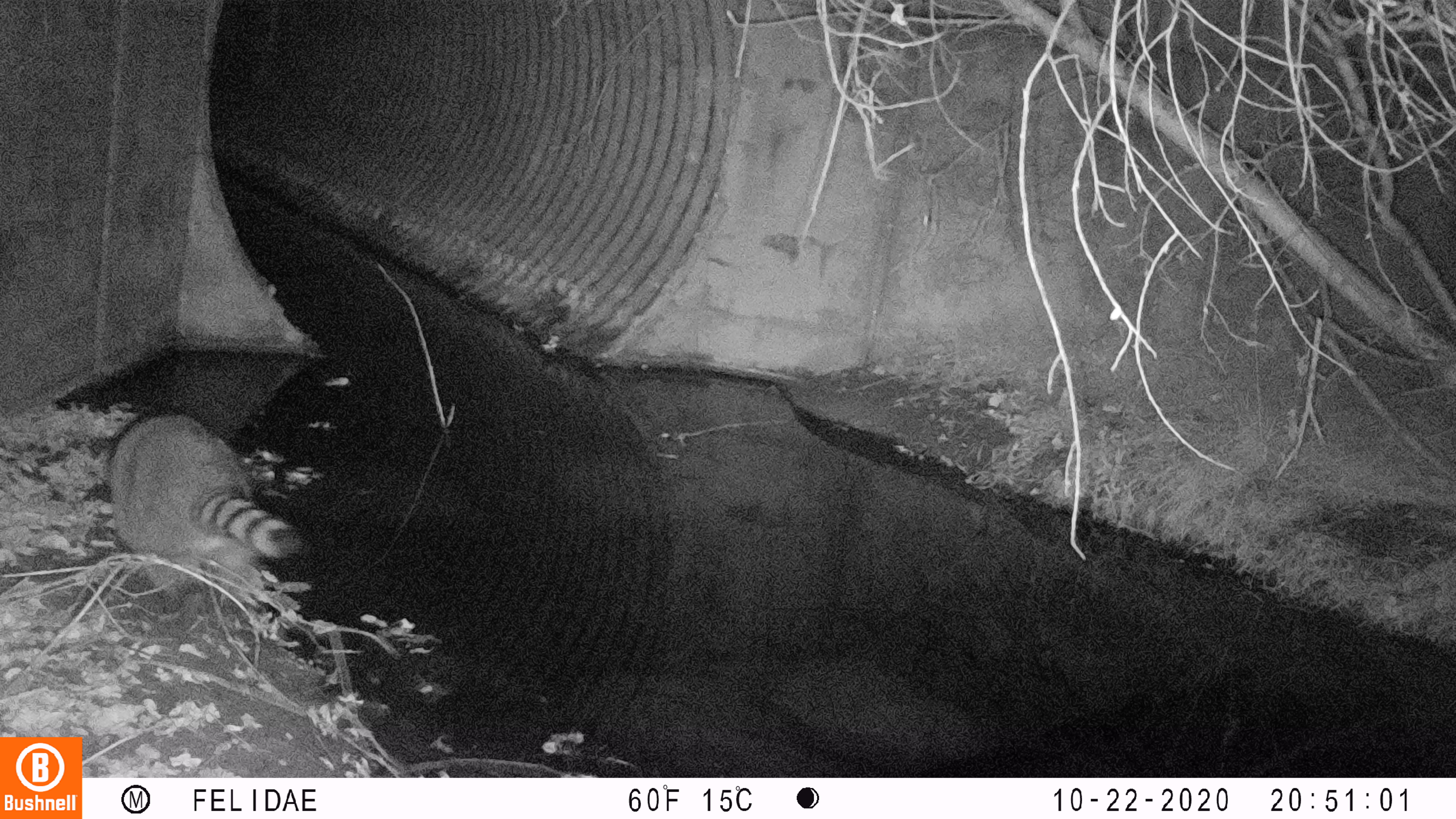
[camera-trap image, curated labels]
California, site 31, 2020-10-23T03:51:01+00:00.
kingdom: Animalia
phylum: Chordata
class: Mammalia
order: Carnivora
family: Procyonidae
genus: Procyon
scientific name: Procyon lotor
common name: raccoon